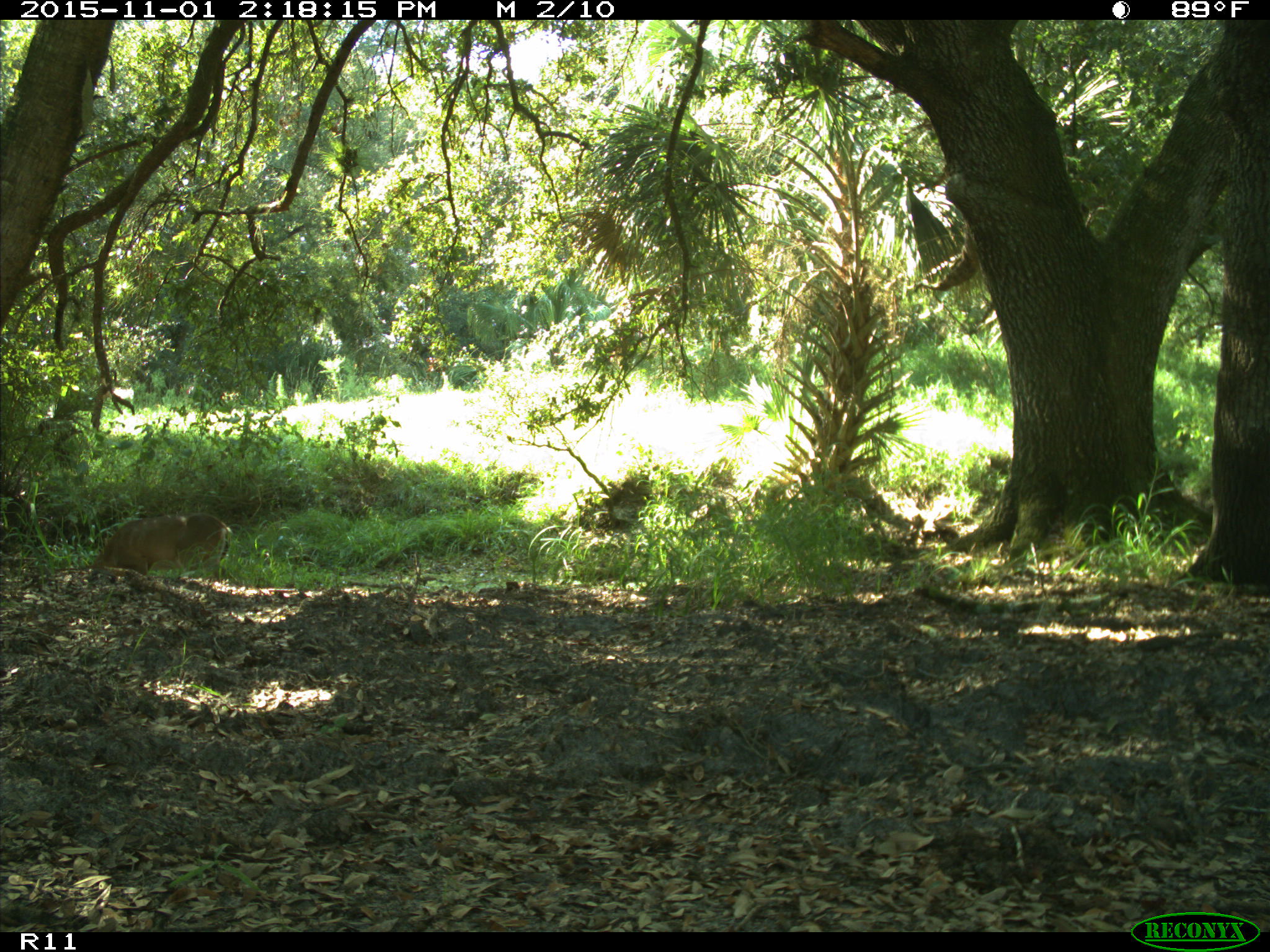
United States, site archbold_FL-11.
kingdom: Animalia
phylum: Chordata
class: Mammalia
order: Artiodactyla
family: Cervidae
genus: Odocoileus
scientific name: Odocoileus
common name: deer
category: unidentified deer